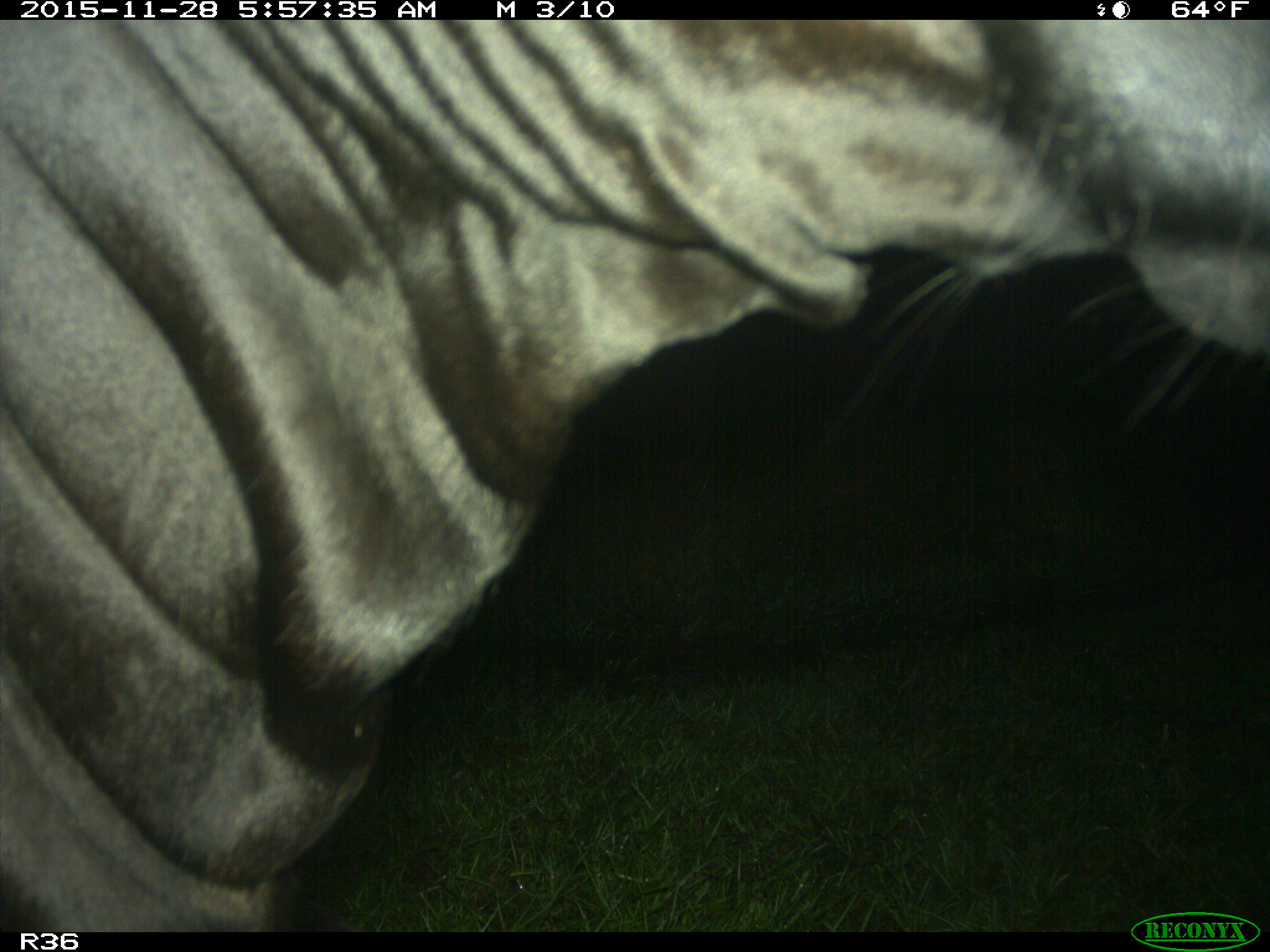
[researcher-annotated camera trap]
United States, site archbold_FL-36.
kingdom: Animalia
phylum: Chordata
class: Mammalia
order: Artiodactyla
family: Bovidae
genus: Bos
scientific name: Bos taurus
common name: domestic cow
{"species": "Bos taurus (domestic cow)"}